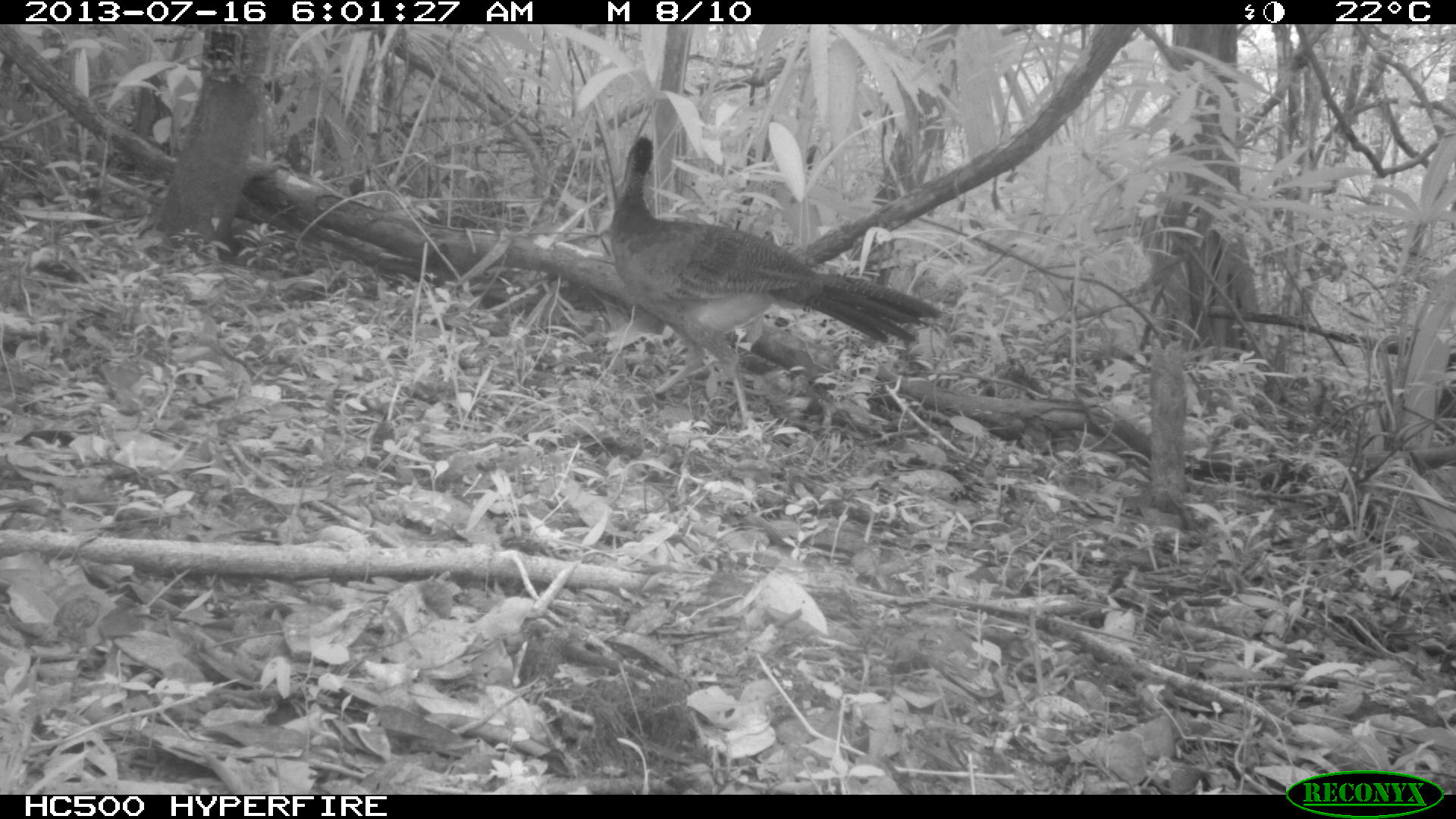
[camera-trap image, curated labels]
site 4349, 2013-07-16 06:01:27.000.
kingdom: Animalia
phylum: Chordata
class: Aves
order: Galliformes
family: Cracidae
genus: Crax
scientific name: Crax rubra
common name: great curassow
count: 1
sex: female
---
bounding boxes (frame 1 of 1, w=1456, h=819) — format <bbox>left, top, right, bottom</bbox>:
crax rubra: <bbox>606, 133, 946, 446</bbox>